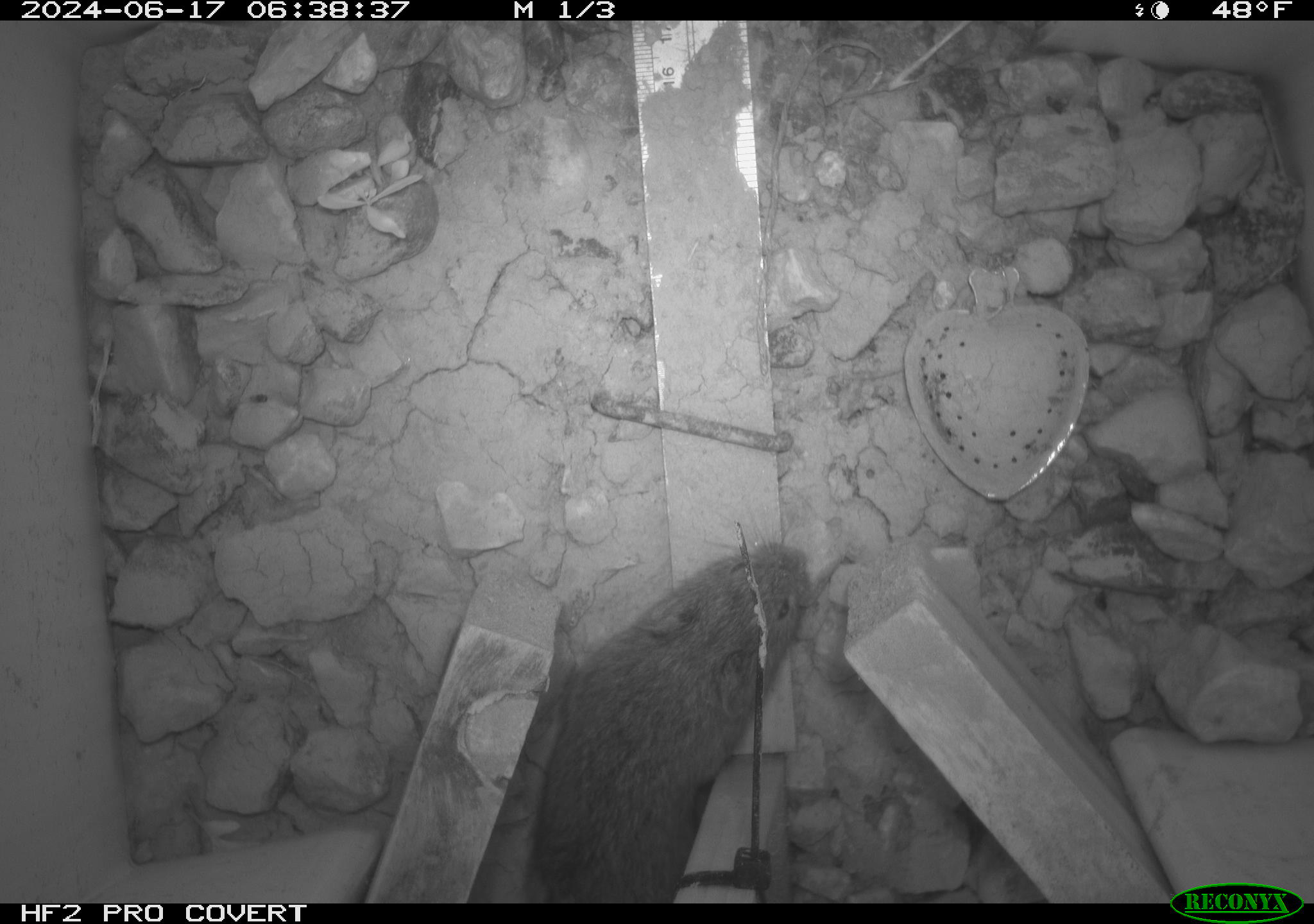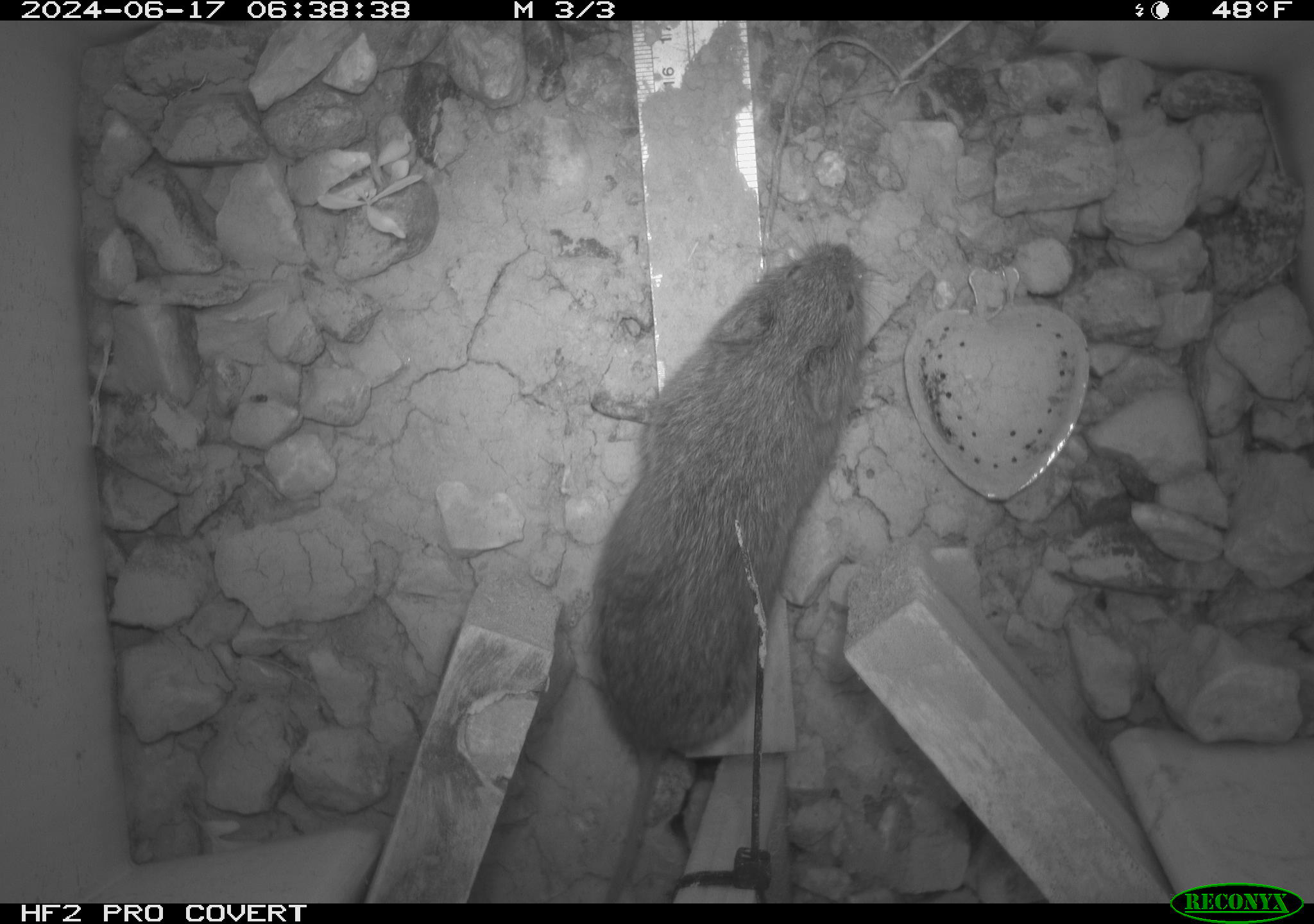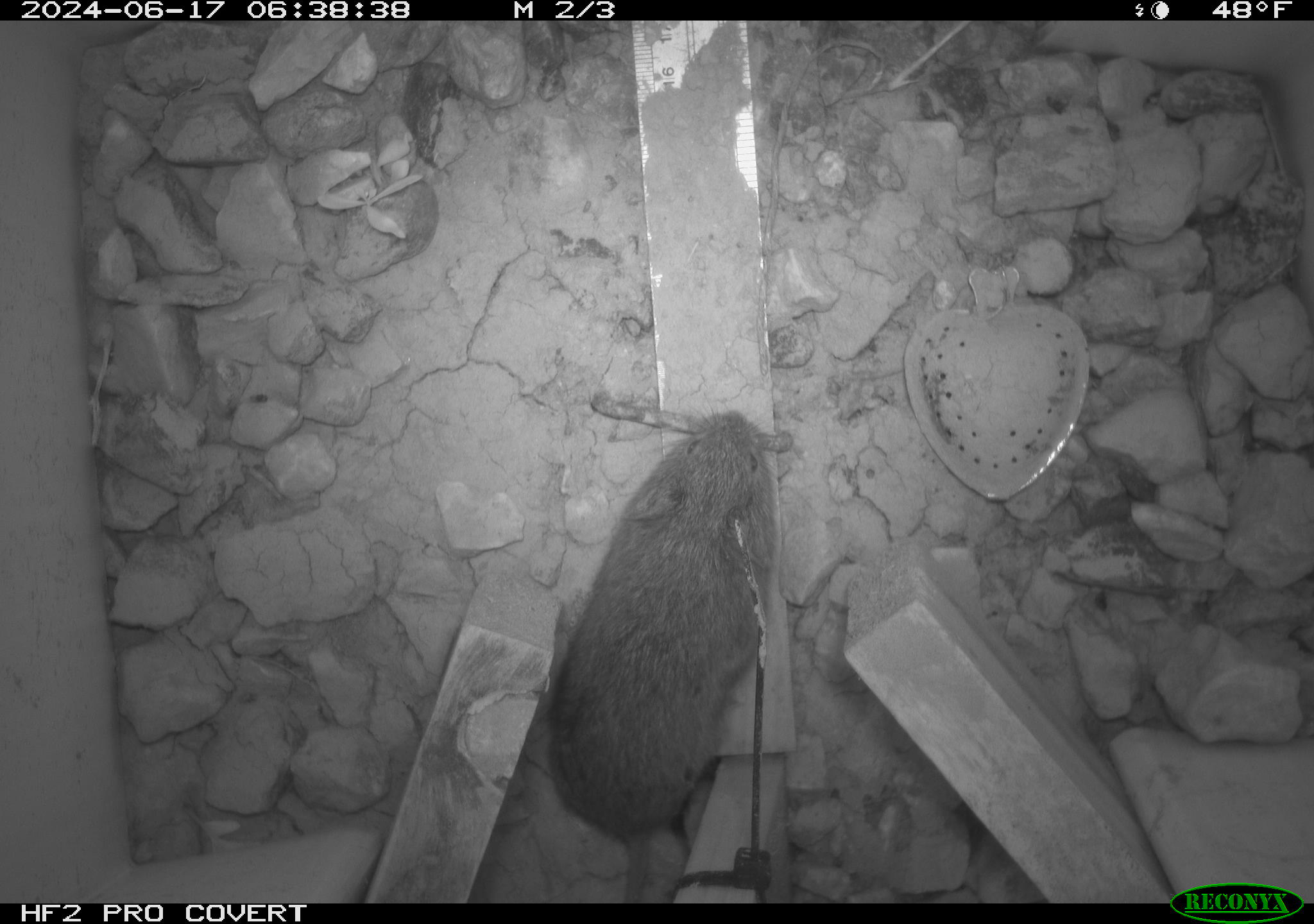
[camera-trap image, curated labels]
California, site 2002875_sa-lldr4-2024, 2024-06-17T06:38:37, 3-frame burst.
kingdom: Animalia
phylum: Chordata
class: Mammalia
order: Rodentia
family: Cricetidae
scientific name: Arvicolinae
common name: voles, lemmings, and muskrats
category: arvicolinae subfamily